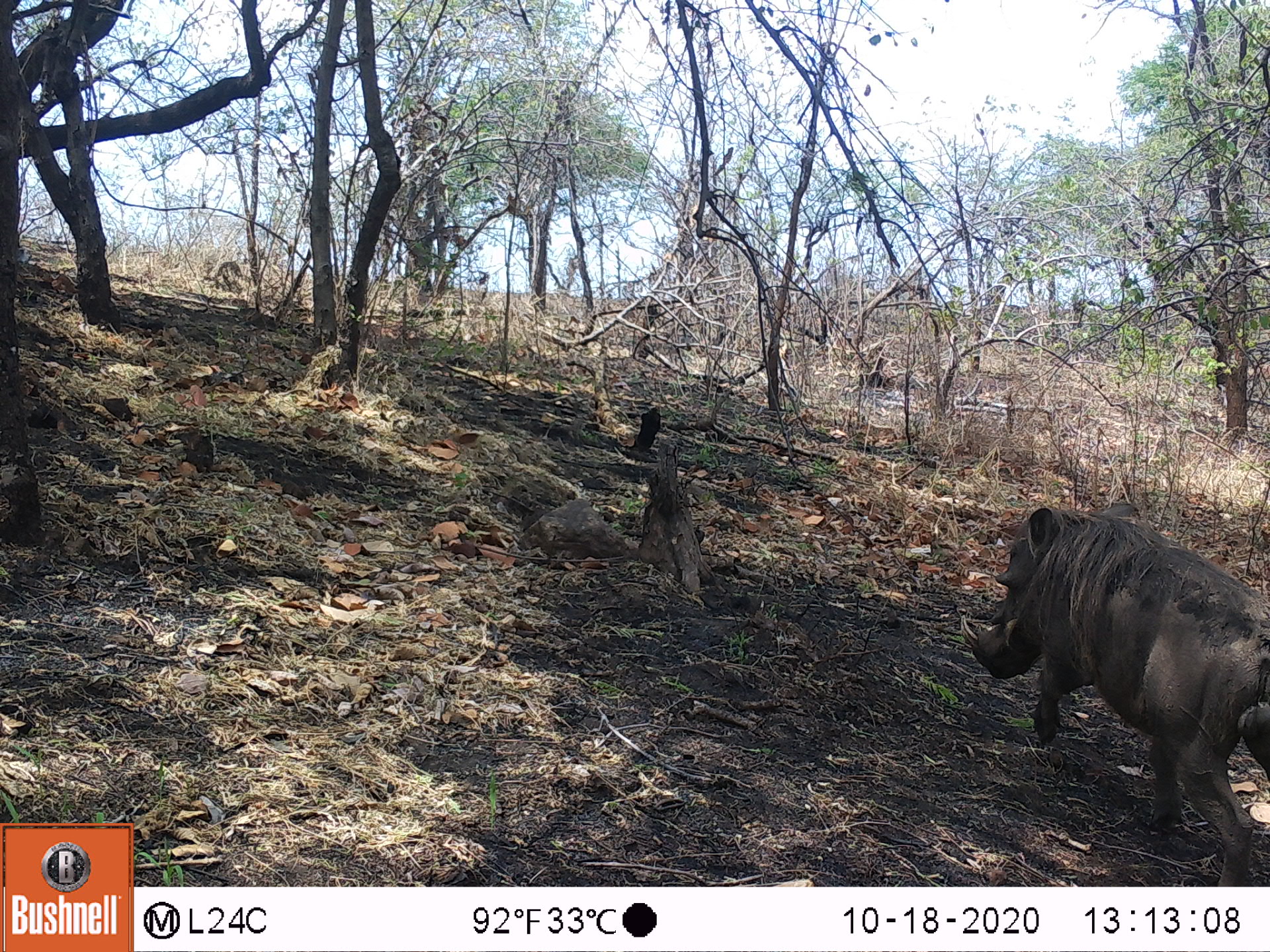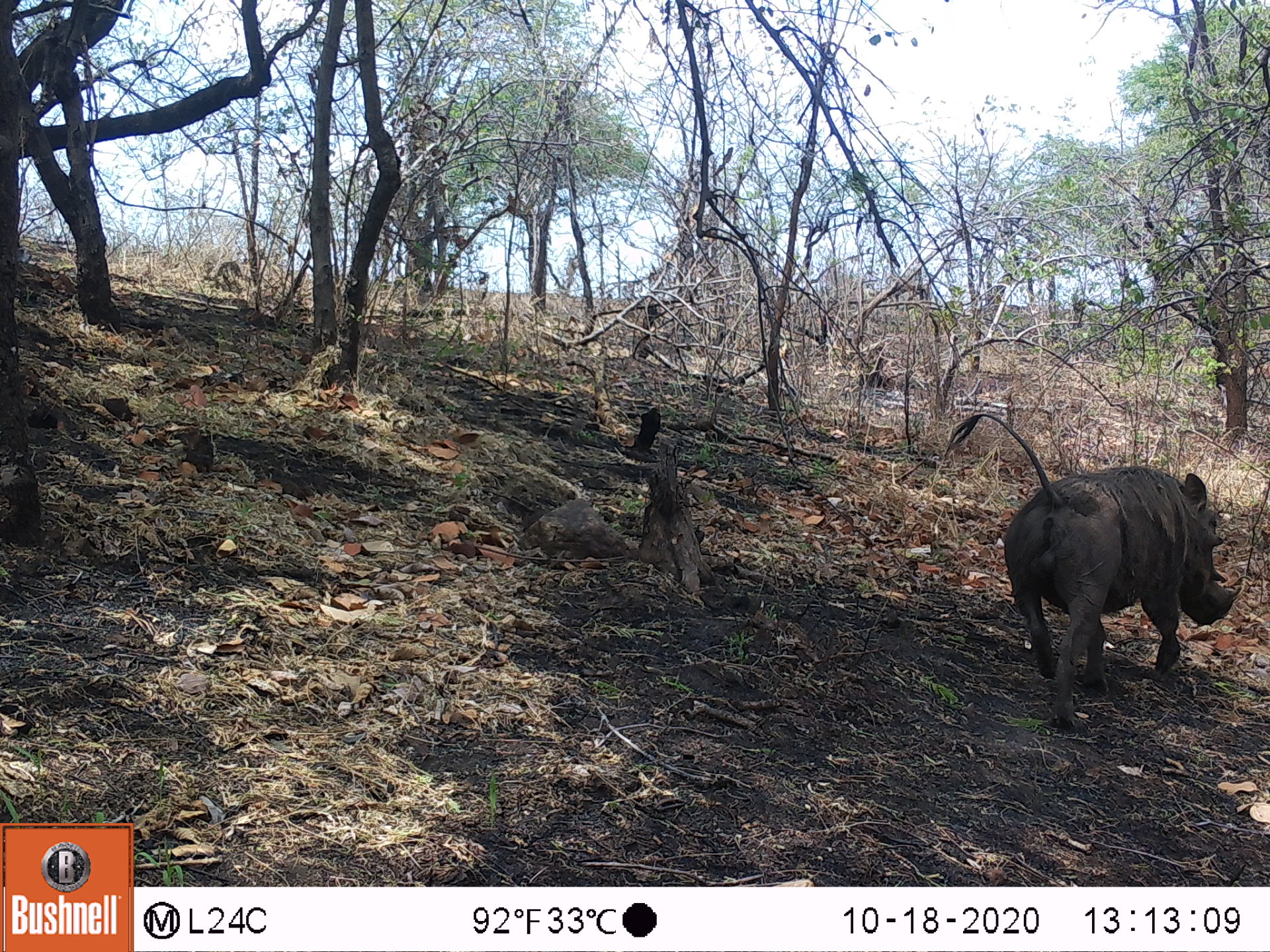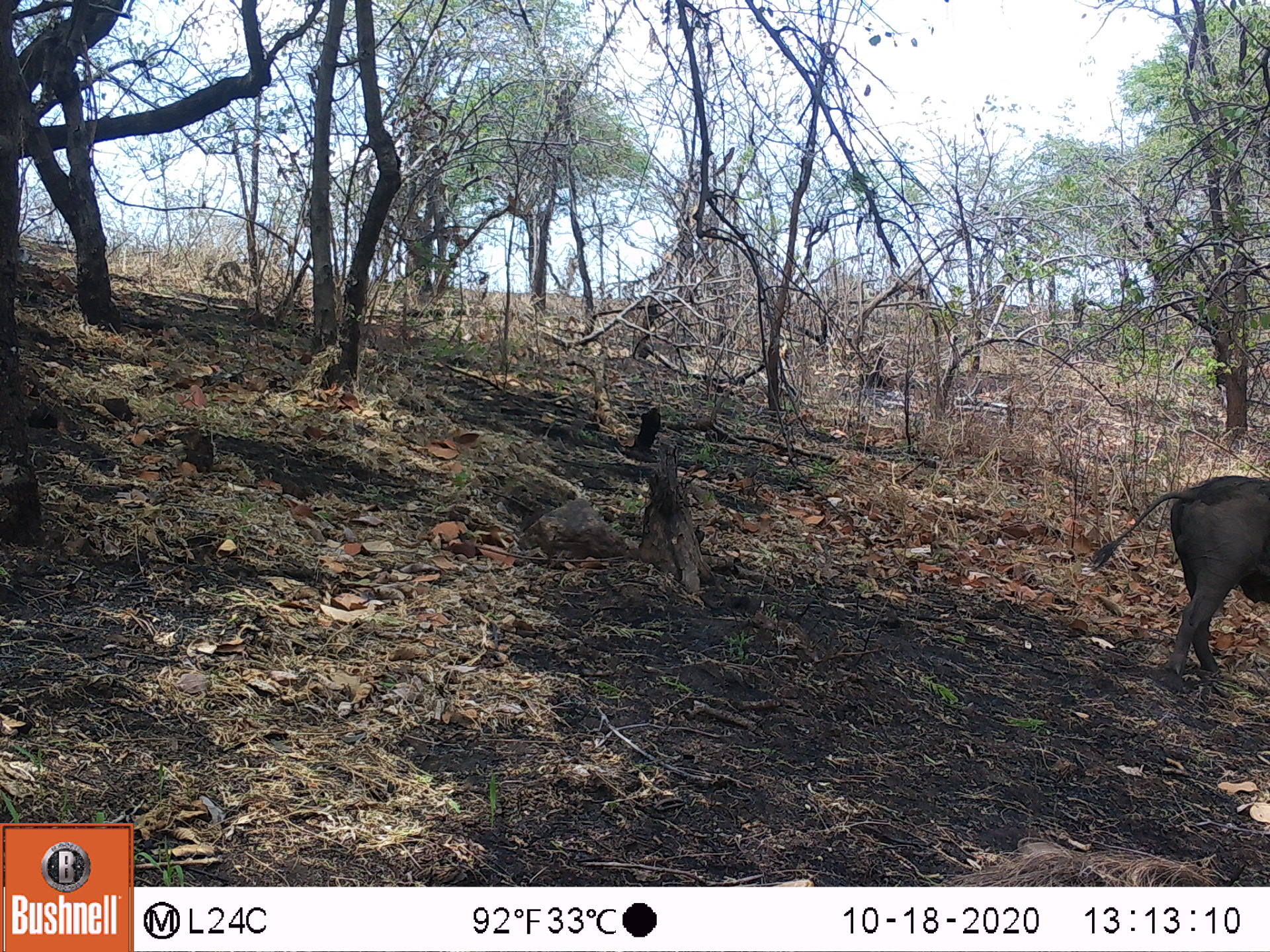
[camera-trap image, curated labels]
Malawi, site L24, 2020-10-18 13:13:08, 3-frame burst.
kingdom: Animalia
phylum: Chordata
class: Mammalia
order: Artiodactyla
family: Suidae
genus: Phacochoerus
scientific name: Phacochoerus africanus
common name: common warthog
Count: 1.